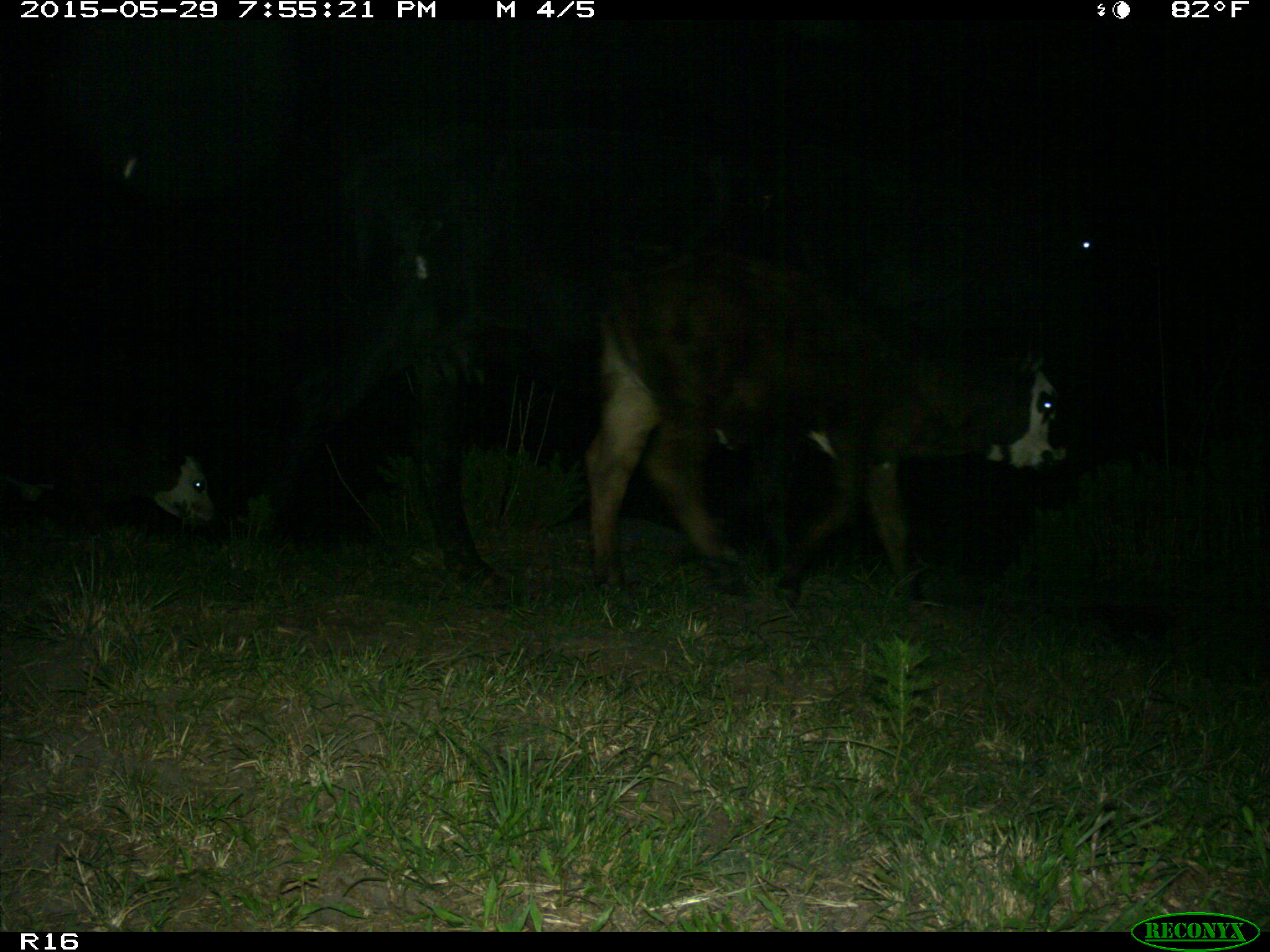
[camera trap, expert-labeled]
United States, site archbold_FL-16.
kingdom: Animalia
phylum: Chordata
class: Mammalia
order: Artiodactyla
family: Bovidae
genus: Bos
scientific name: Bos taurus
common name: domestic cow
Bos taurus (domestic cow).